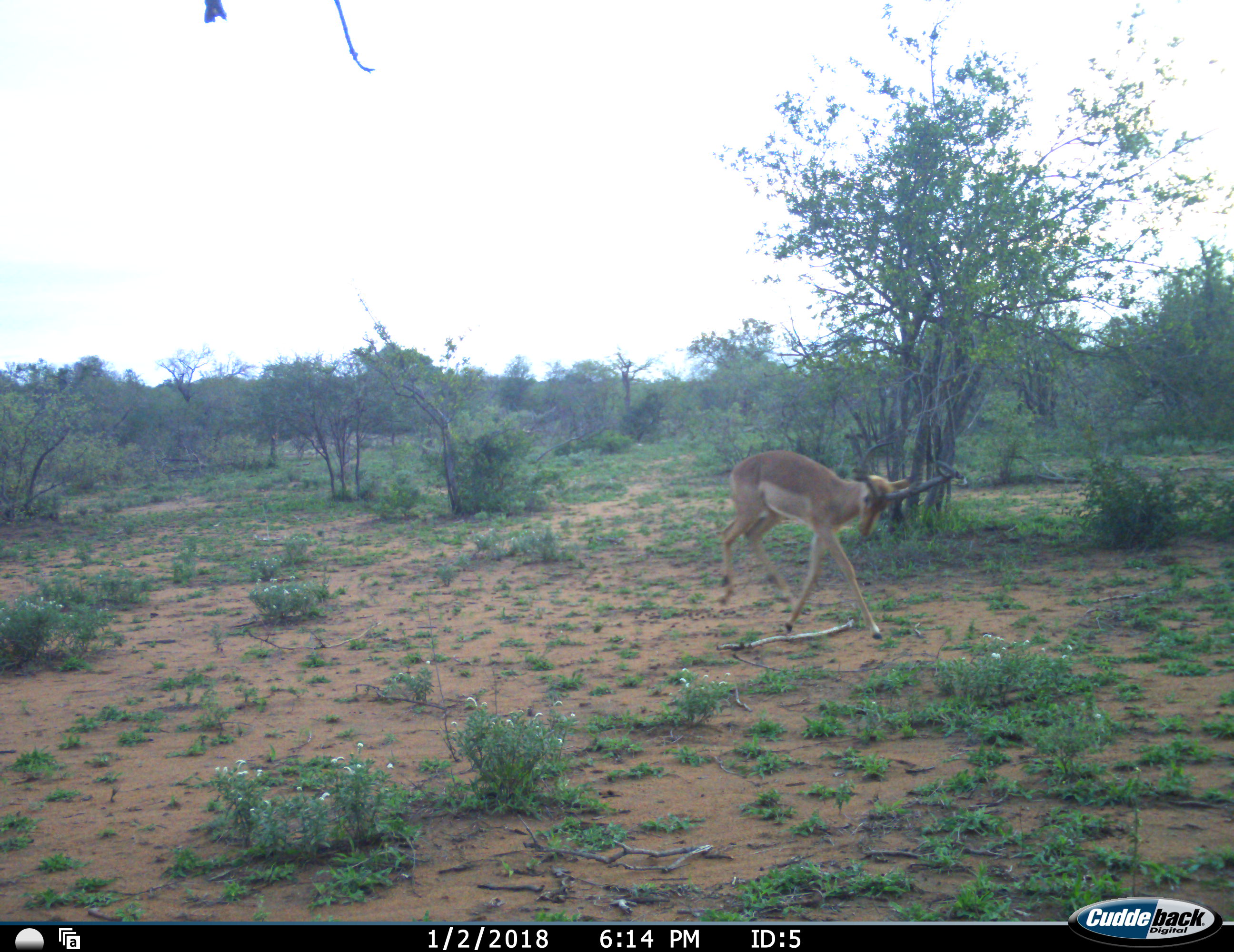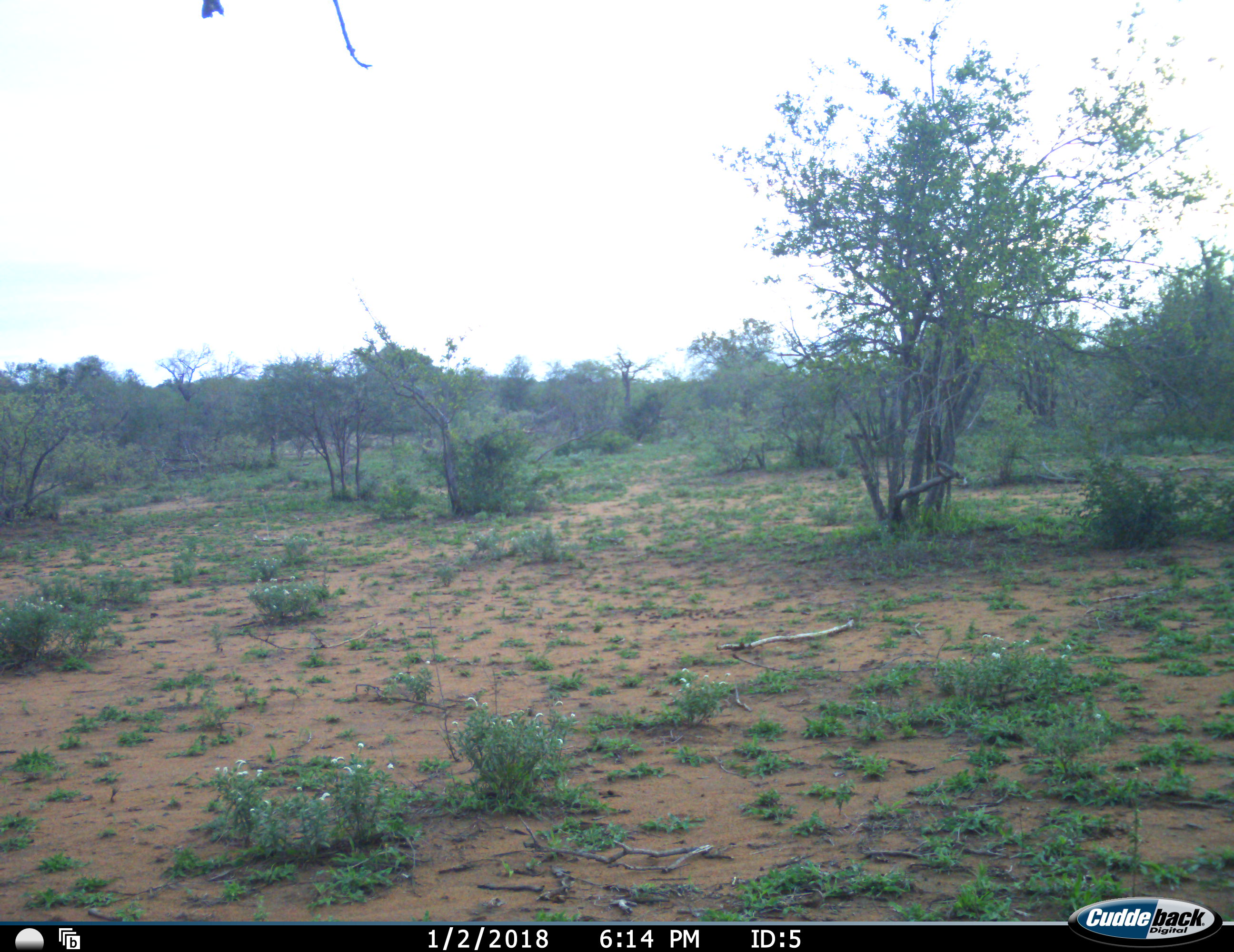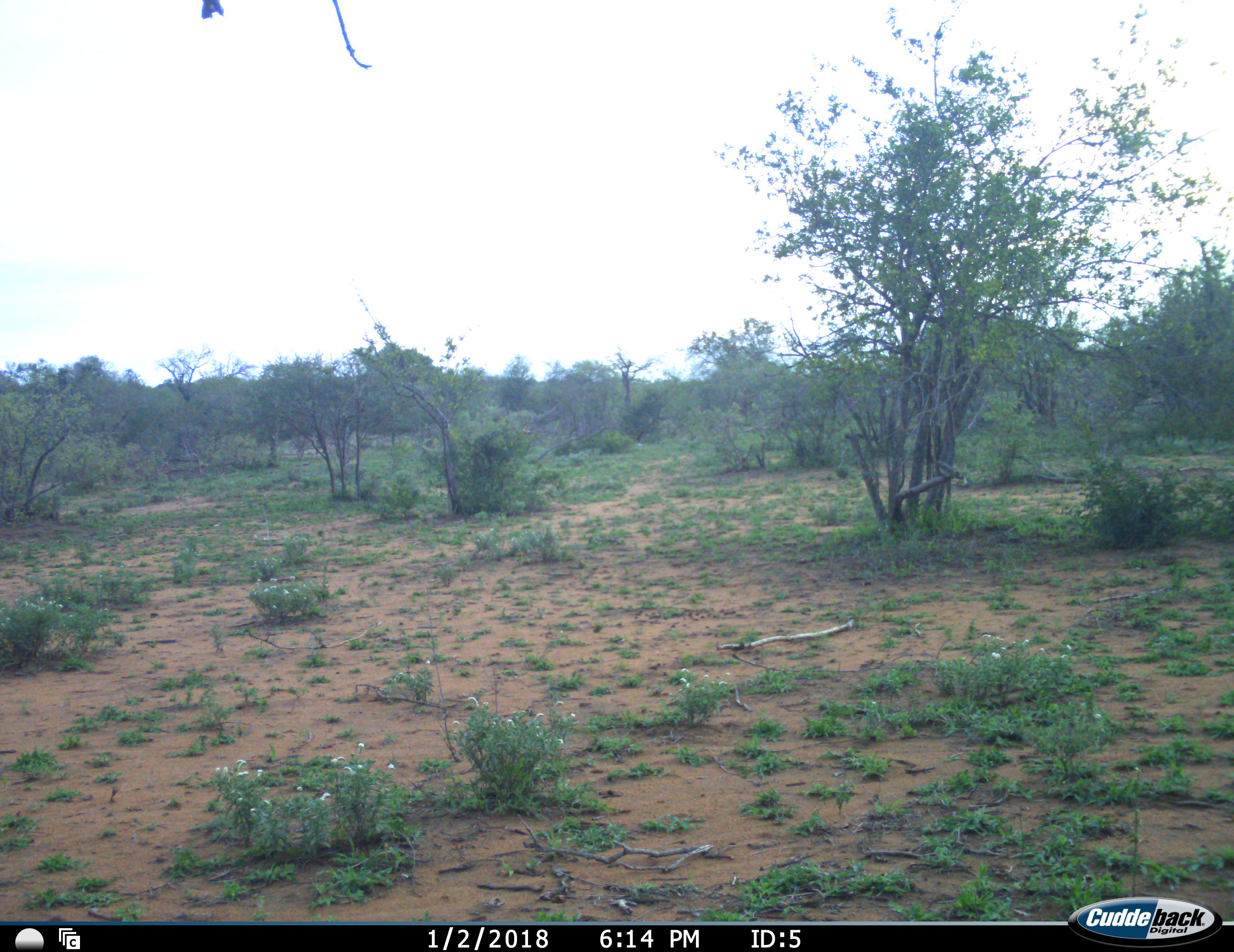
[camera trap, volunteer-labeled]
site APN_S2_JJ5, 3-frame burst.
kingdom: Animalia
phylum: Chordata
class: Mammalia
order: Artiodactyla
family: Bovidae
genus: Aepyceros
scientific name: Aepyceros melampus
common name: impala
Impala (Aepyceros melampus), count 1. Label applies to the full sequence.